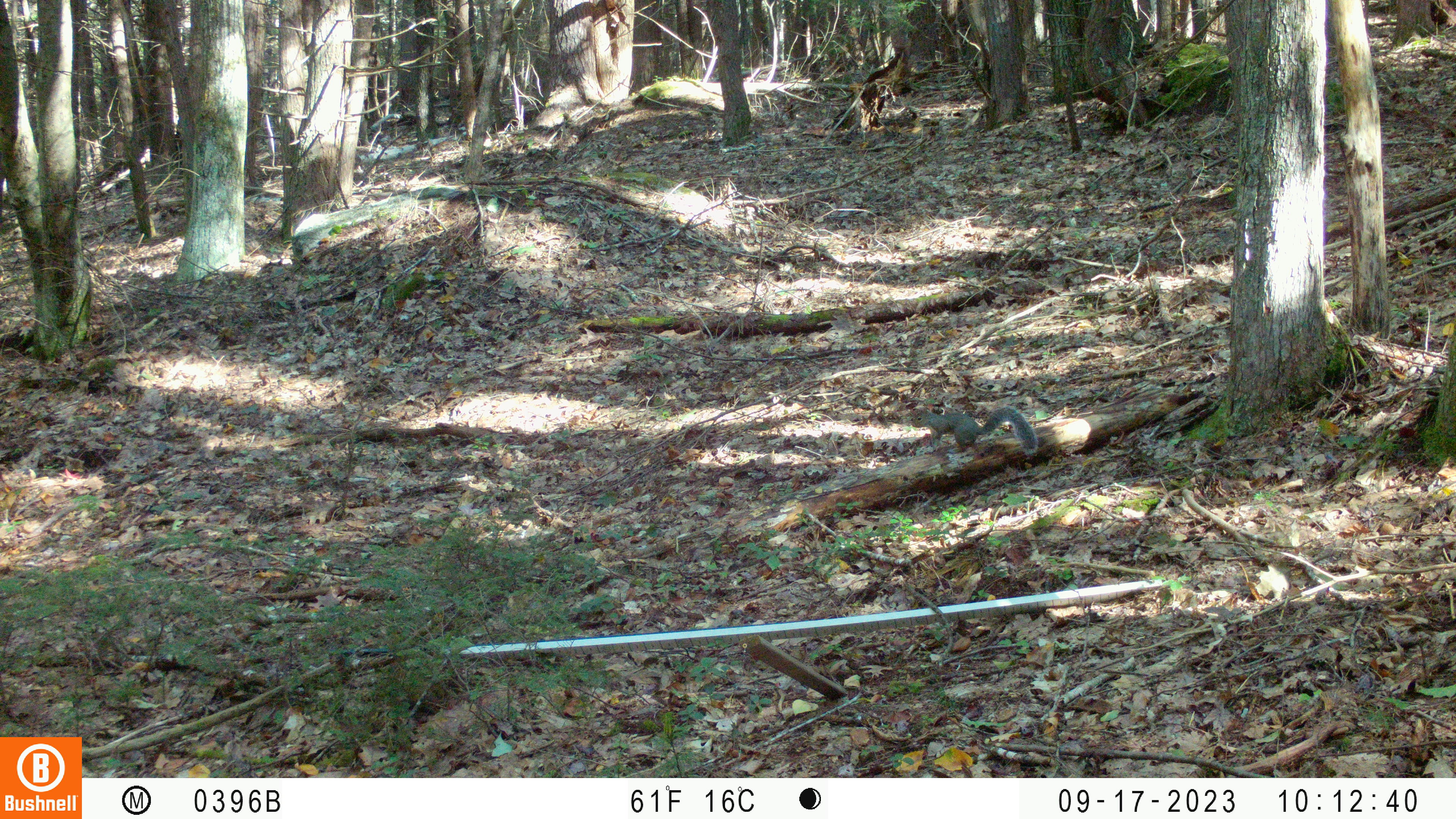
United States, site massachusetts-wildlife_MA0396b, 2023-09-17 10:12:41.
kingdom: Animalia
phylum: Chordata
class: Mammalia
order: Rodentia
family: Sciuridae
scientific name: Sciuridae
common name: squirrel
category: squirrel sp.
Squirrel sp. (squirrel) (Sciuridae).